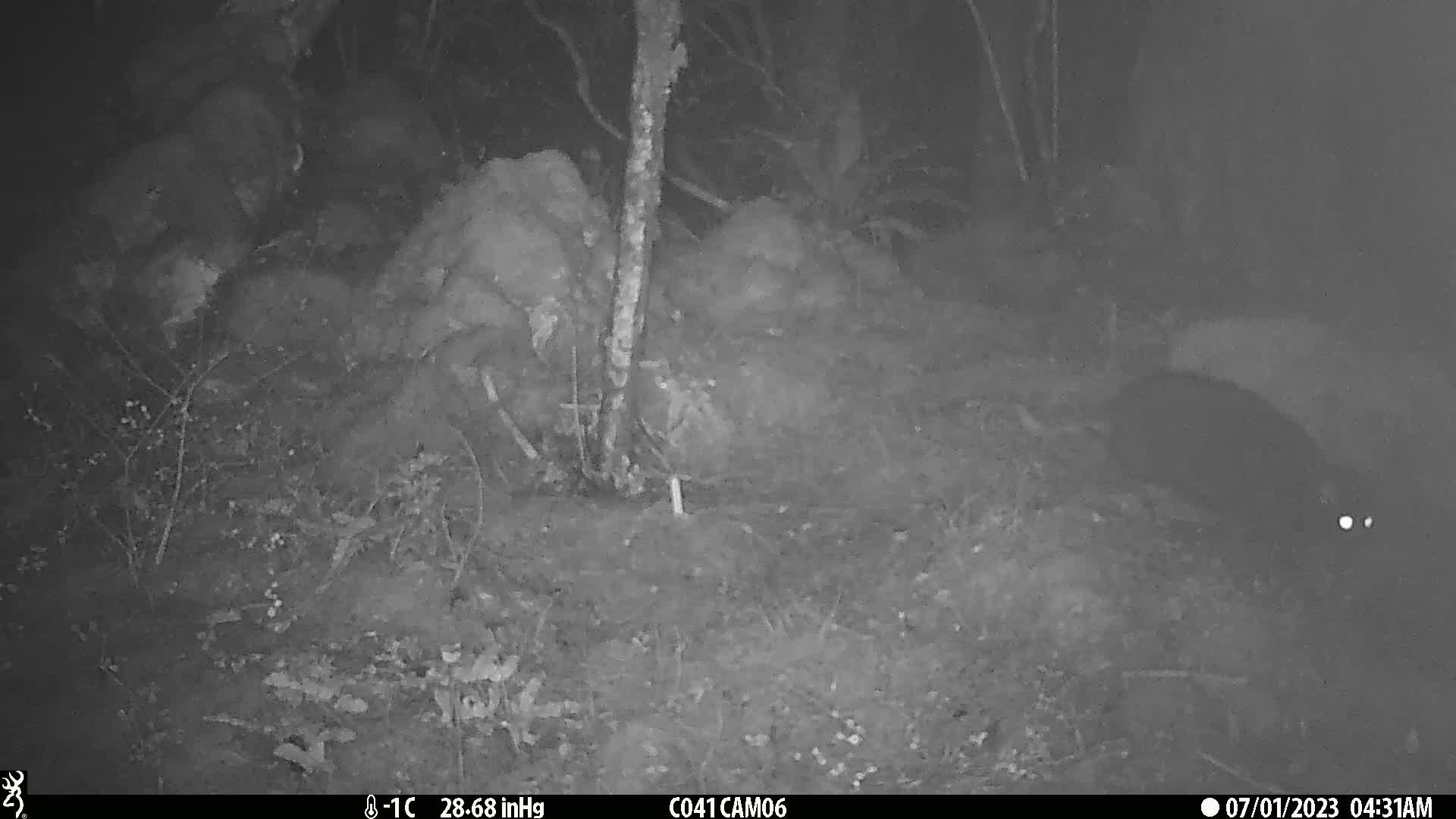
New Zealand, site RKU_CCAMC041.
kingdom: Animalia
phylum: Chordata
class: Mammalia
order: Carnivora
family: Felidae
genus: Felis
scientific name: Felis catus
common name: domestic cat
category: cat